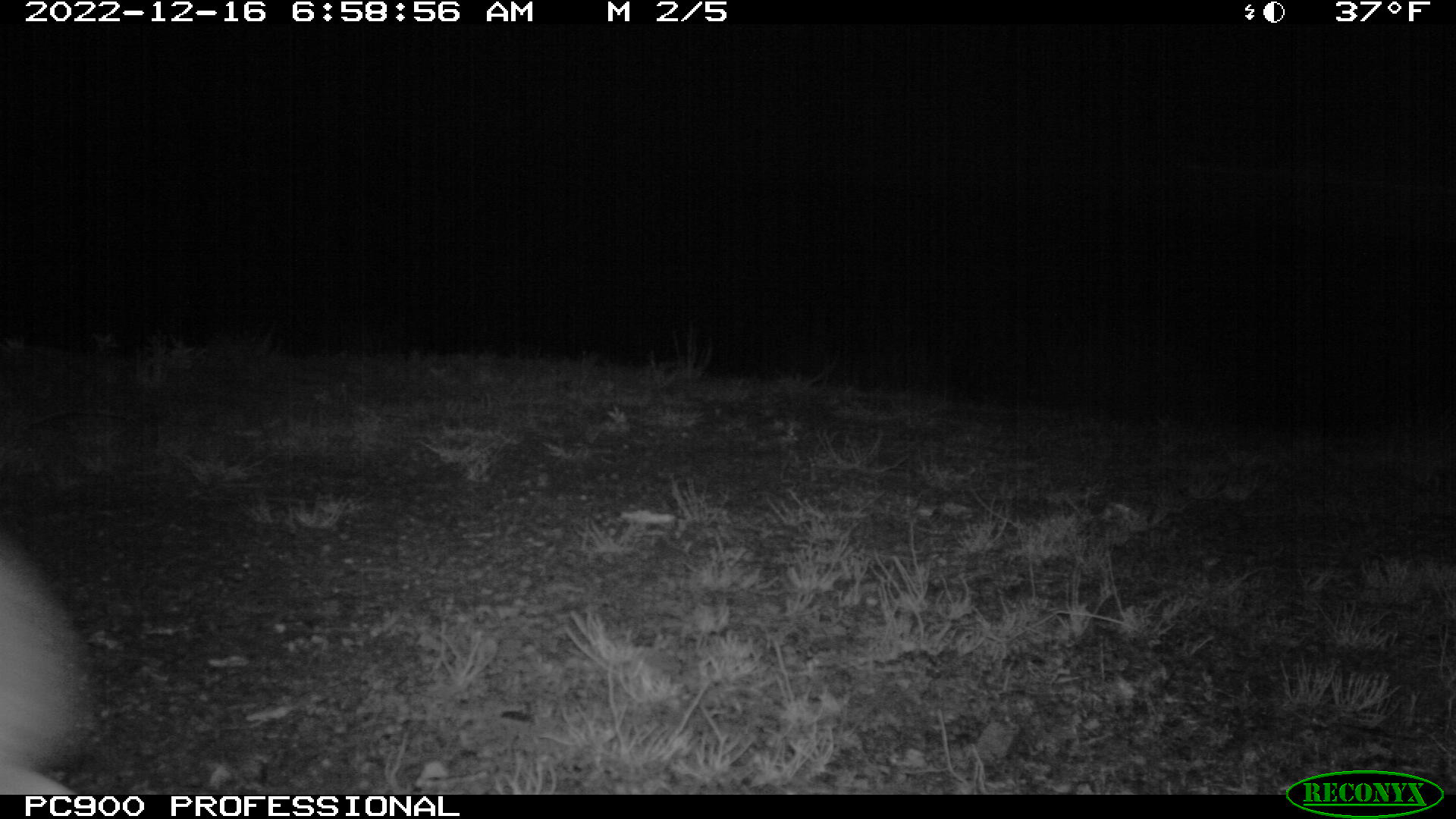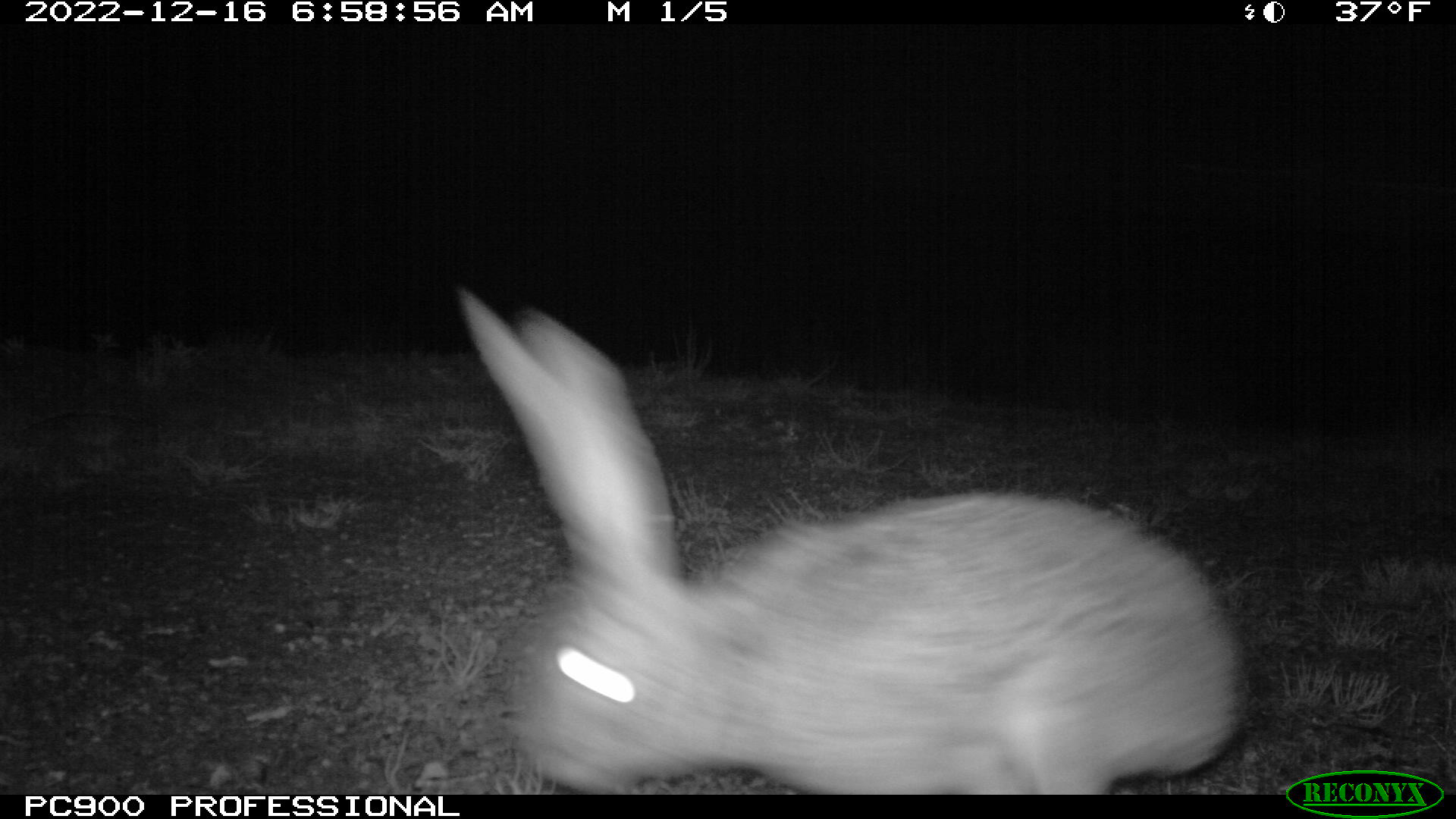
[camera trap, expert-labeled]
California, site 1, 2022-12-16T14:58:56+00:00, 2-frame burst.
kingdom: Animalia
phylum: Chordata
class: Mammalia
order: Lagomorpha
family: Leporidae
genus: Lepus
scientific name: Lepus californicus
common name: black-tailed jackrabbit